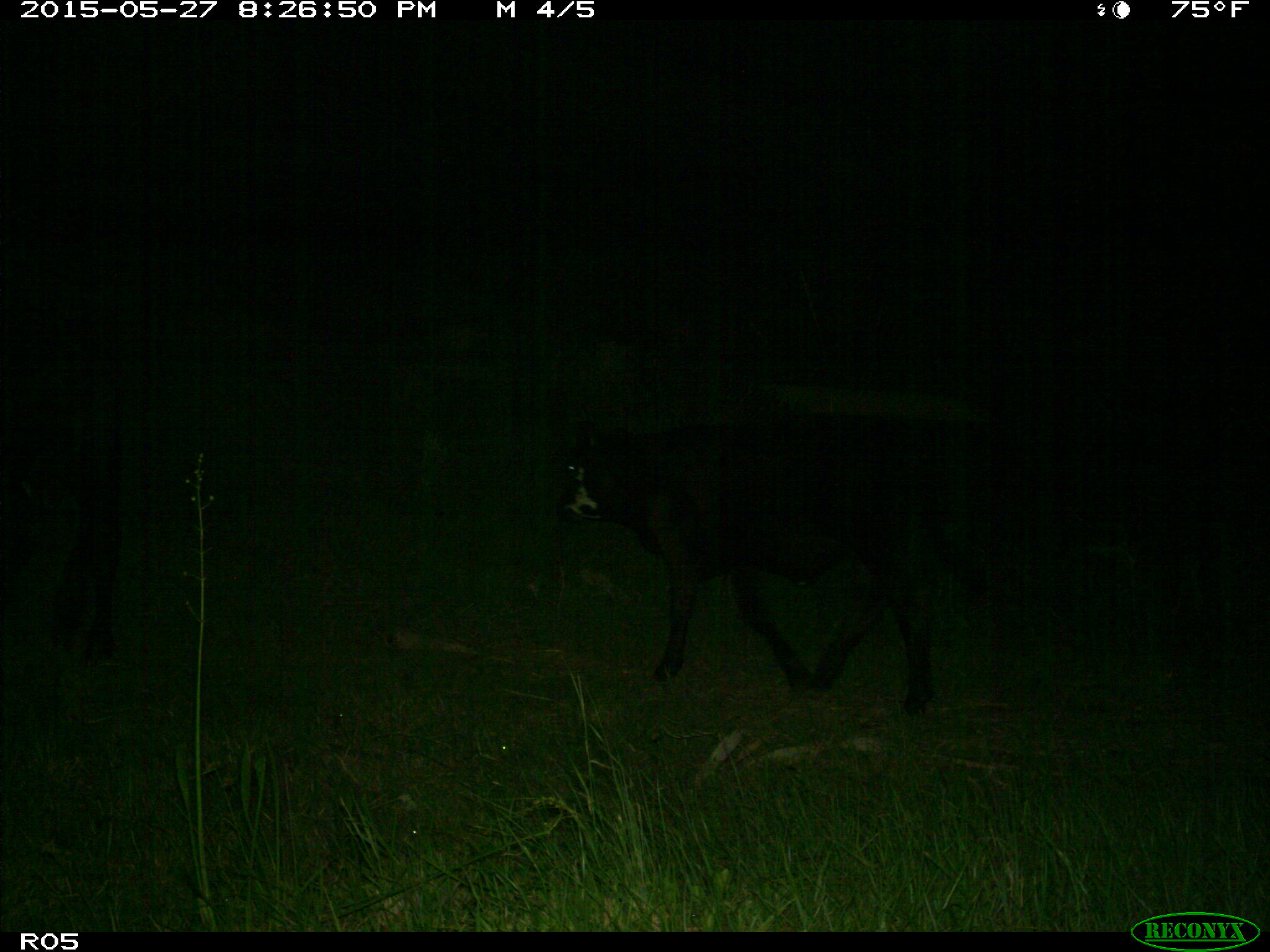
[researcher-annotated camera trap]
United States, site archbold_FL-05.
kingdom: Animalia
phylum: Chordata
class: Mammalia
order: Artiodactyla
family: Bovidae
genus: Bos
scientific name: Bos taurus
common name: domestic cow